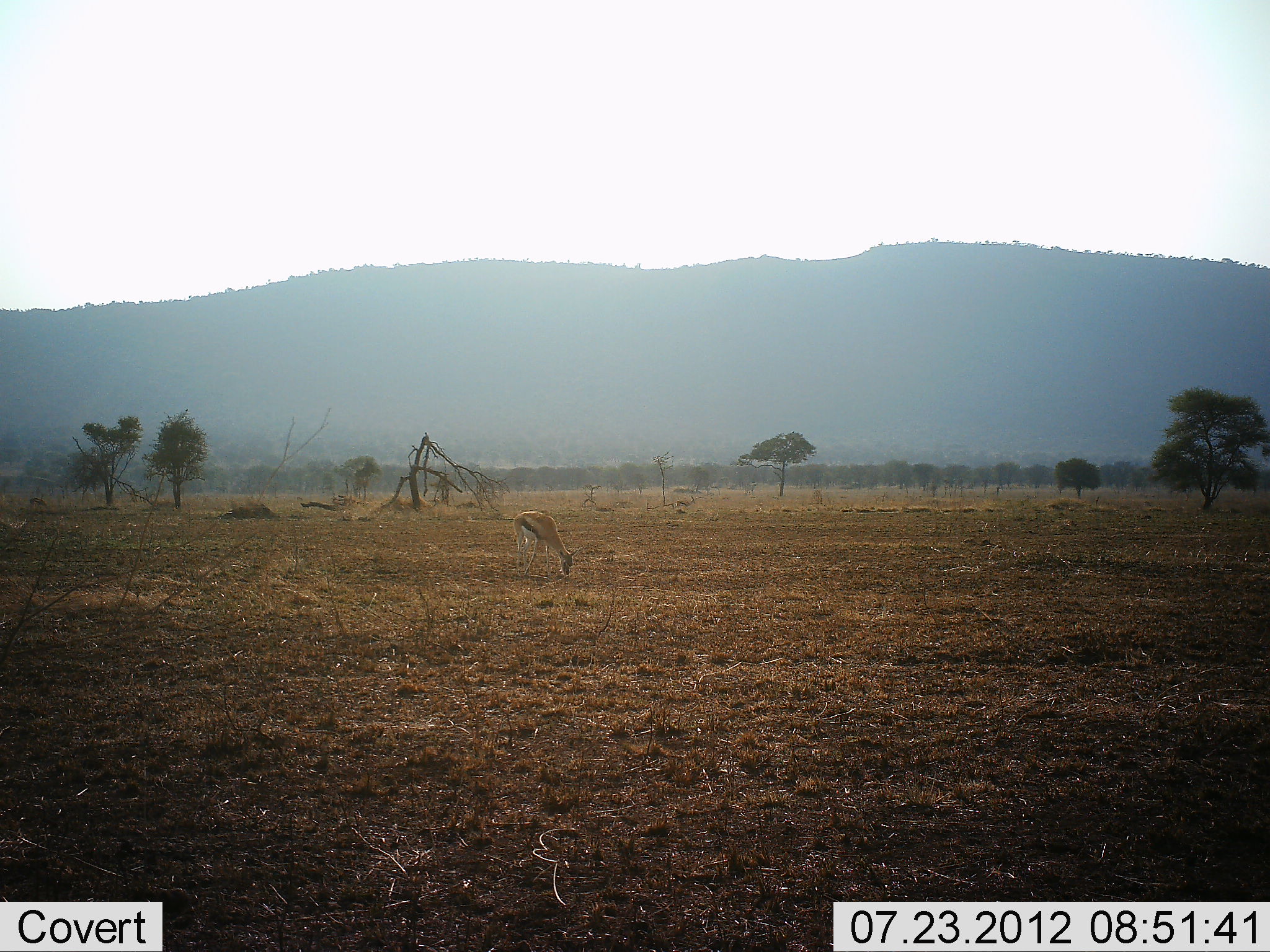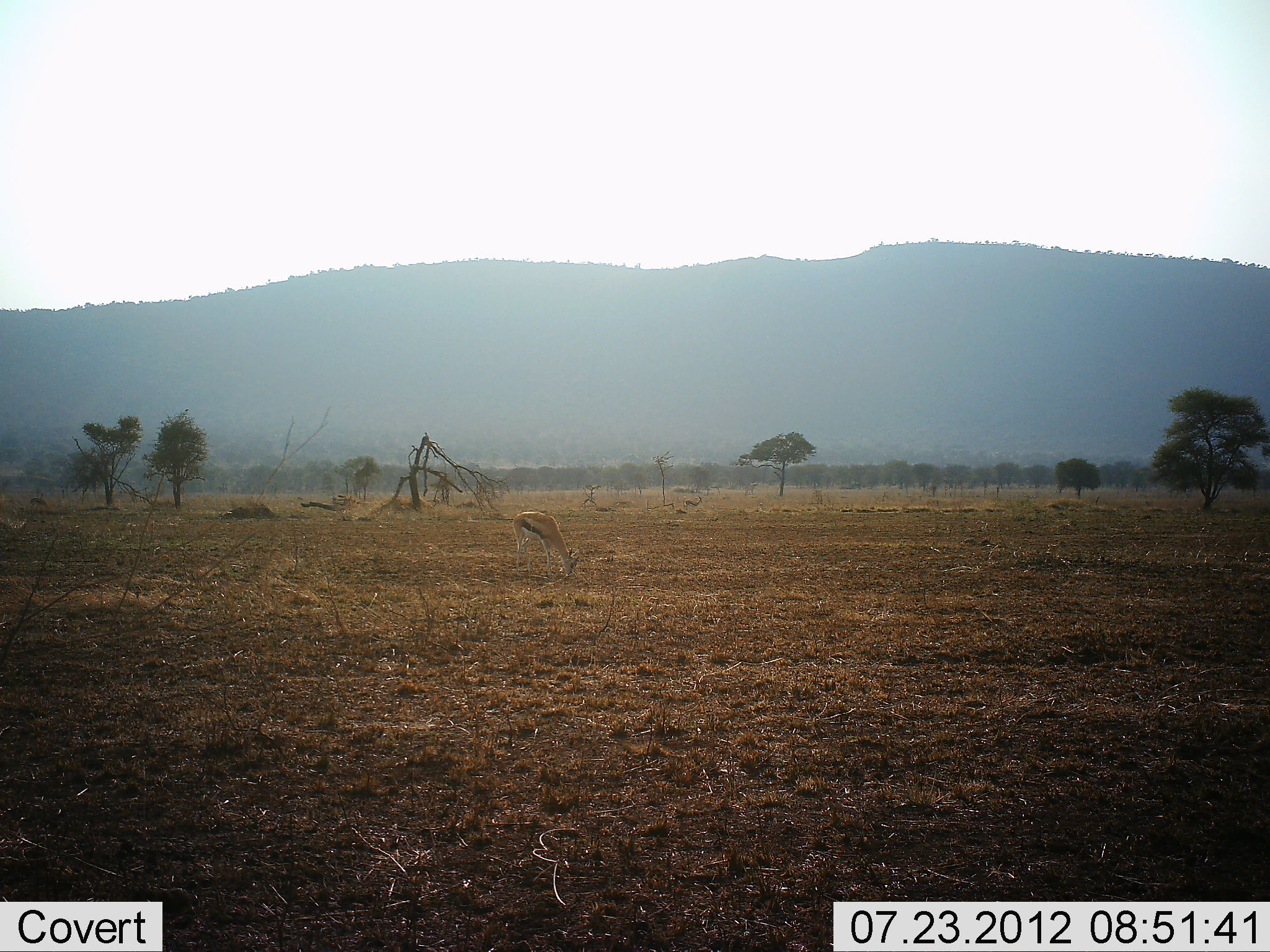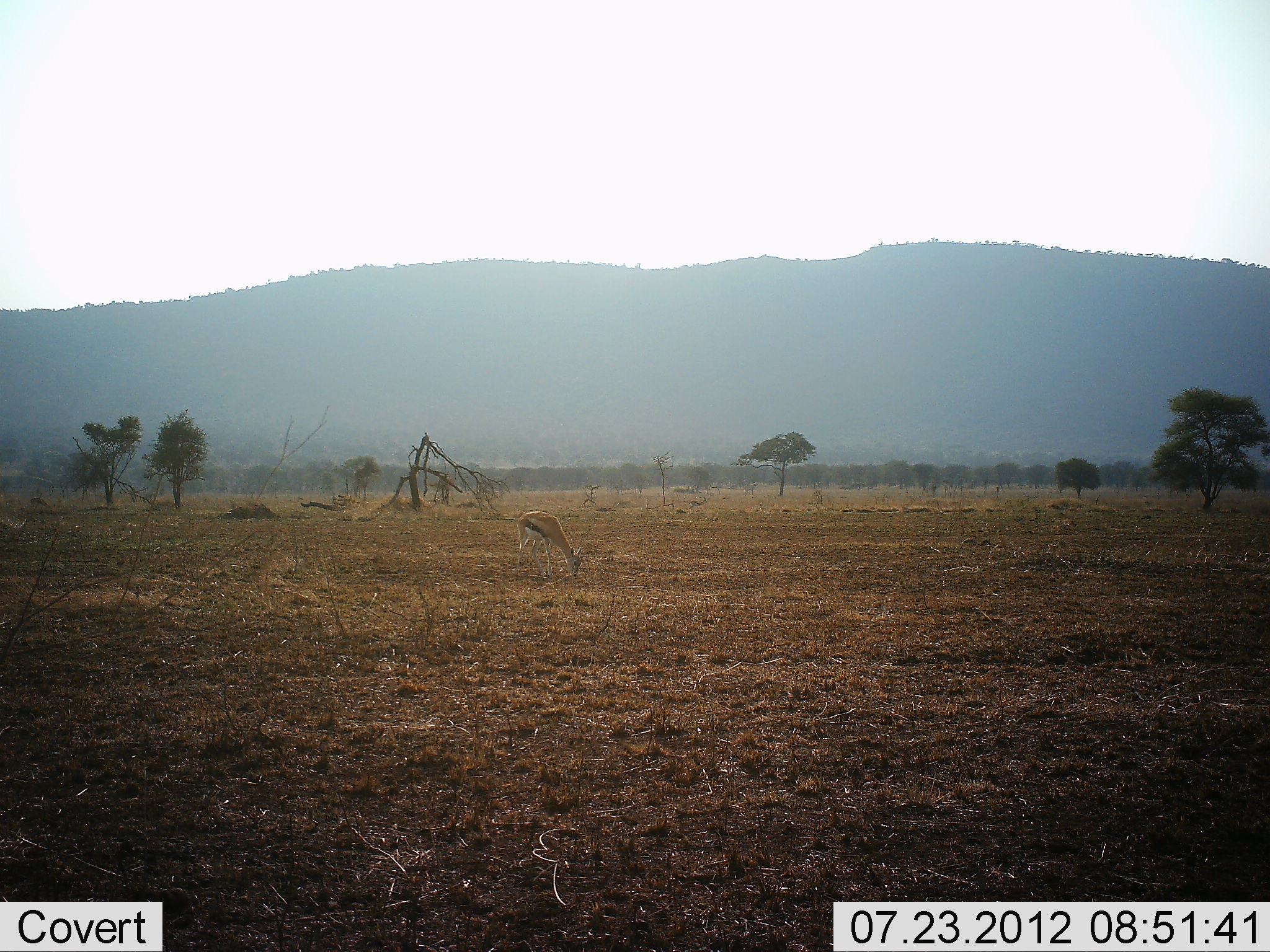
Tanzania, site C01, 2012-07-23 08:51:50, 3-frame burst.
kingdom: Animalia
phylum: Chordata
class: Mammalia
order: Artiodactyla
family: Bovidae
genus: Eudorcas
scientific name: Eudorcas thomsonii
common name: thomson's gazelle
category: gazellethomsons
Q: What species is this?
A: Gazellethomsons (thomson's gazelle) (Eudorcas thomsonii).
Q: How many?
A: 1.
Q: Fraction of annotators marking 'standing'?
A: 20%.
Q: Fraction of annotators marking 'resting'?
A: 0%.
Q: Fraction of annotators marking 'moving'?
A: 30%.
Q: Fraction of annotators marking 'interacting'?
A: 0%.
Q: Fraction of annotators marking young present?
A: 0%.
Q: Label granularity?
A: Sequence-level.